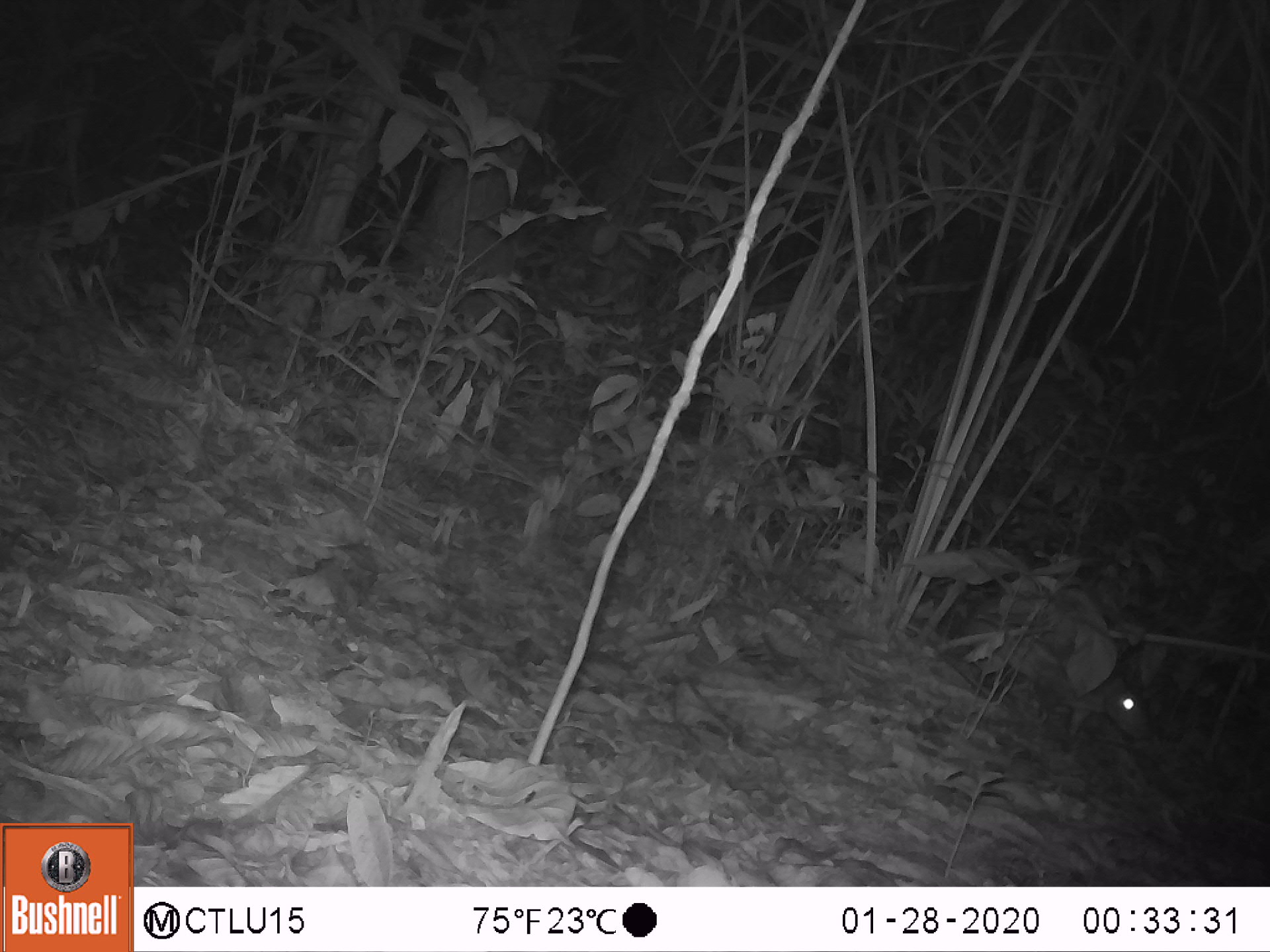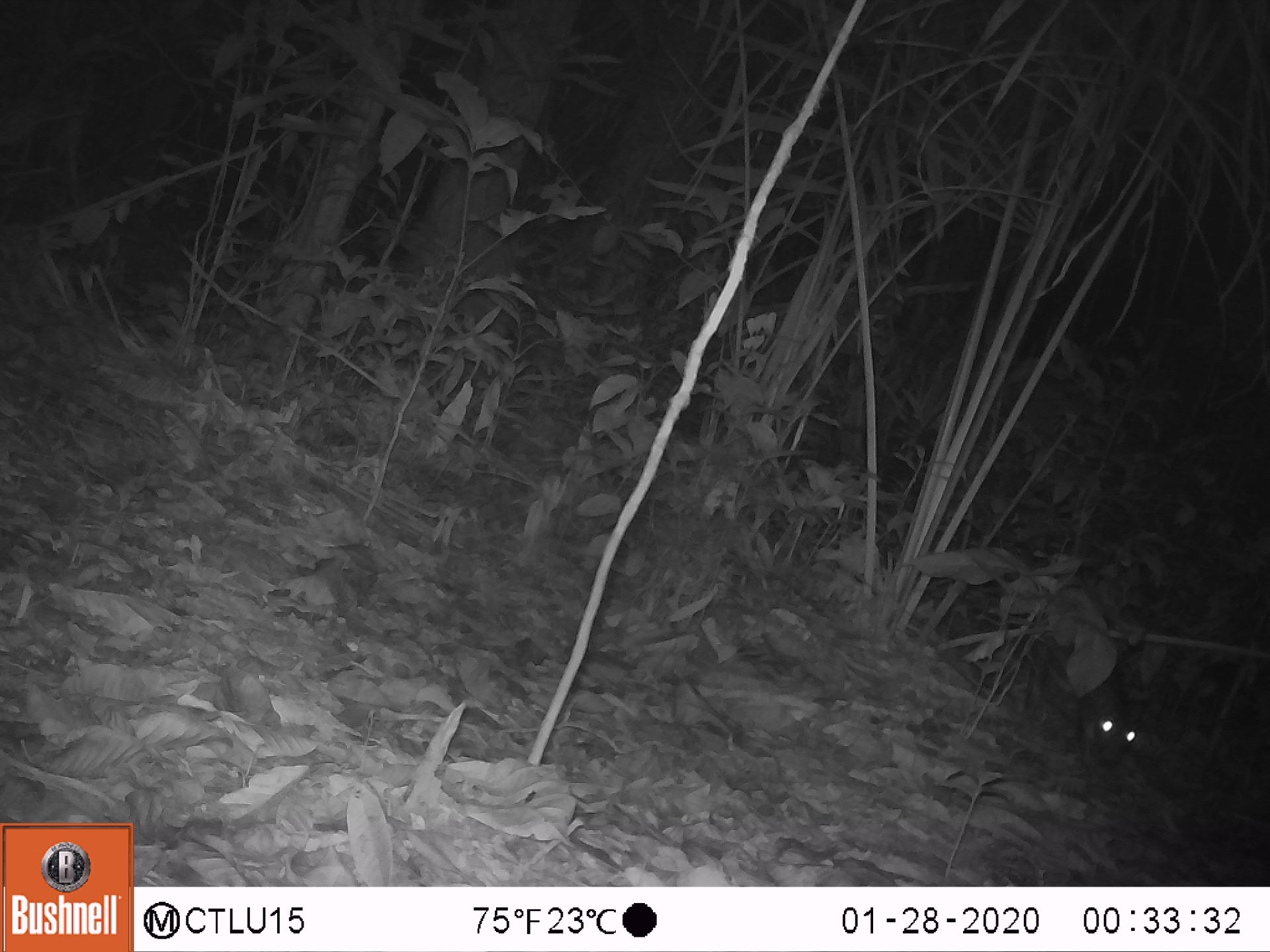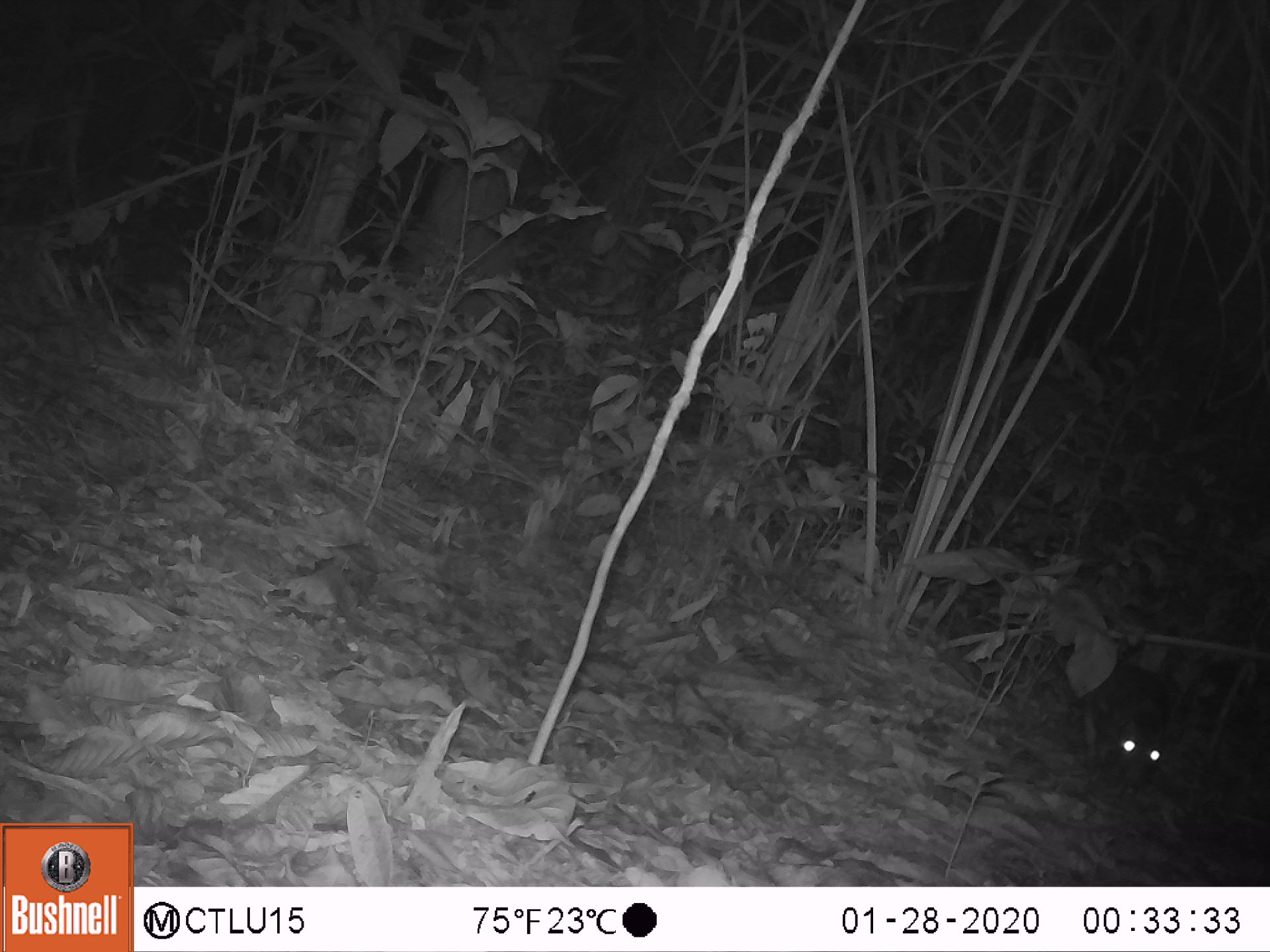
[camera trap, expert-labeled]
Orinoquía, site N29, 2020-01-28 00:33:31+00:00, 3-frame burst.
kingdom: Animalia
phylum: Chordata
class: Mammalia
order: Rodentia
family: Cuniculidae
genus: Cuniculus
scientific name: Cuniculus paca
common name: spotted paca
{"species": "spotted paca (Cuniculus paca)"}